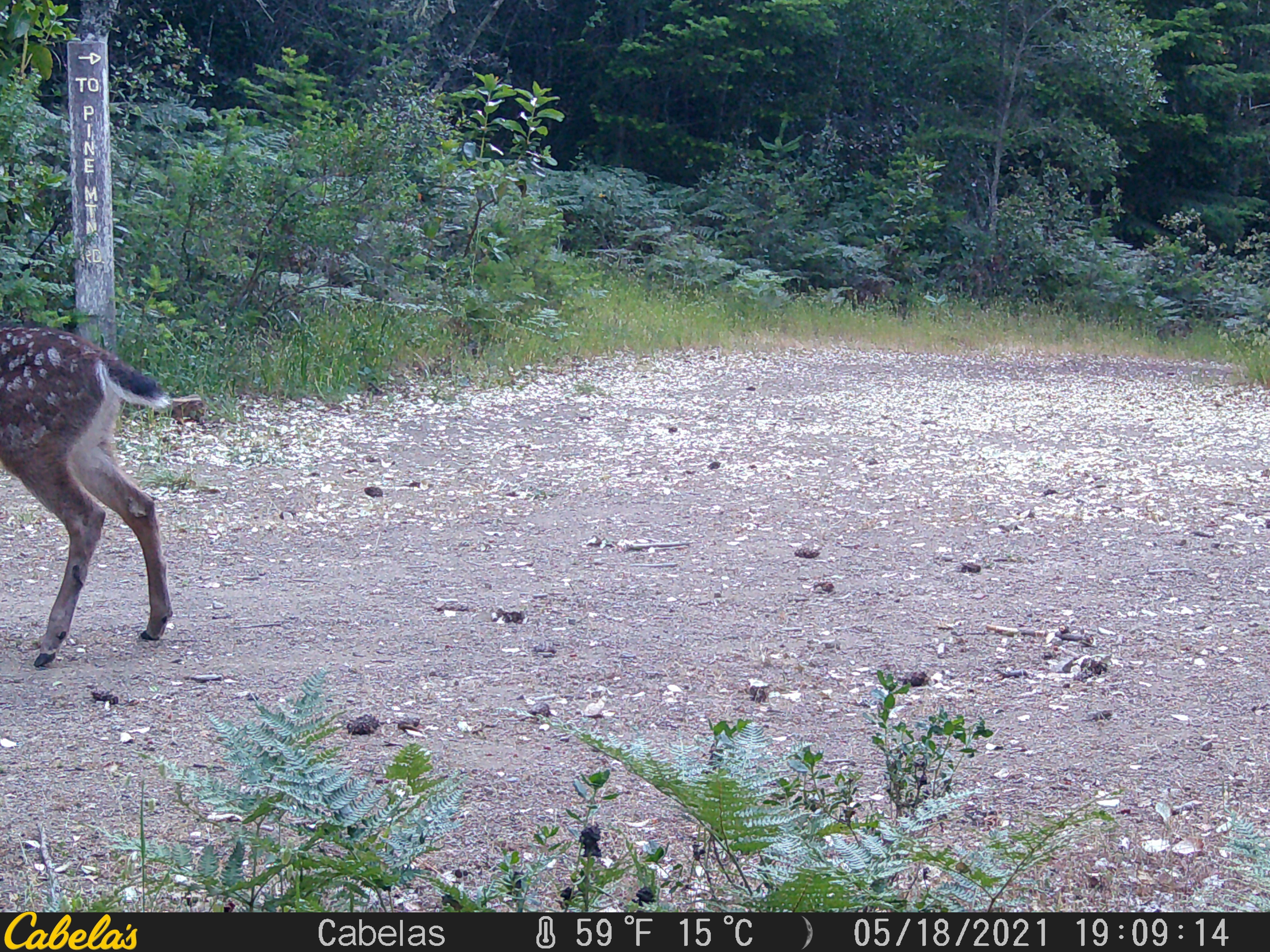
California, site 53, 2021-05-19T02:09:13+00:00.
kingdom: Animalia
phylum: Chordata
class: Mammalia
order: Artiodactyla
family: Cervidae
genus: Odocoileus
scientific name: Odocoileus hemionus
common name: mule deer